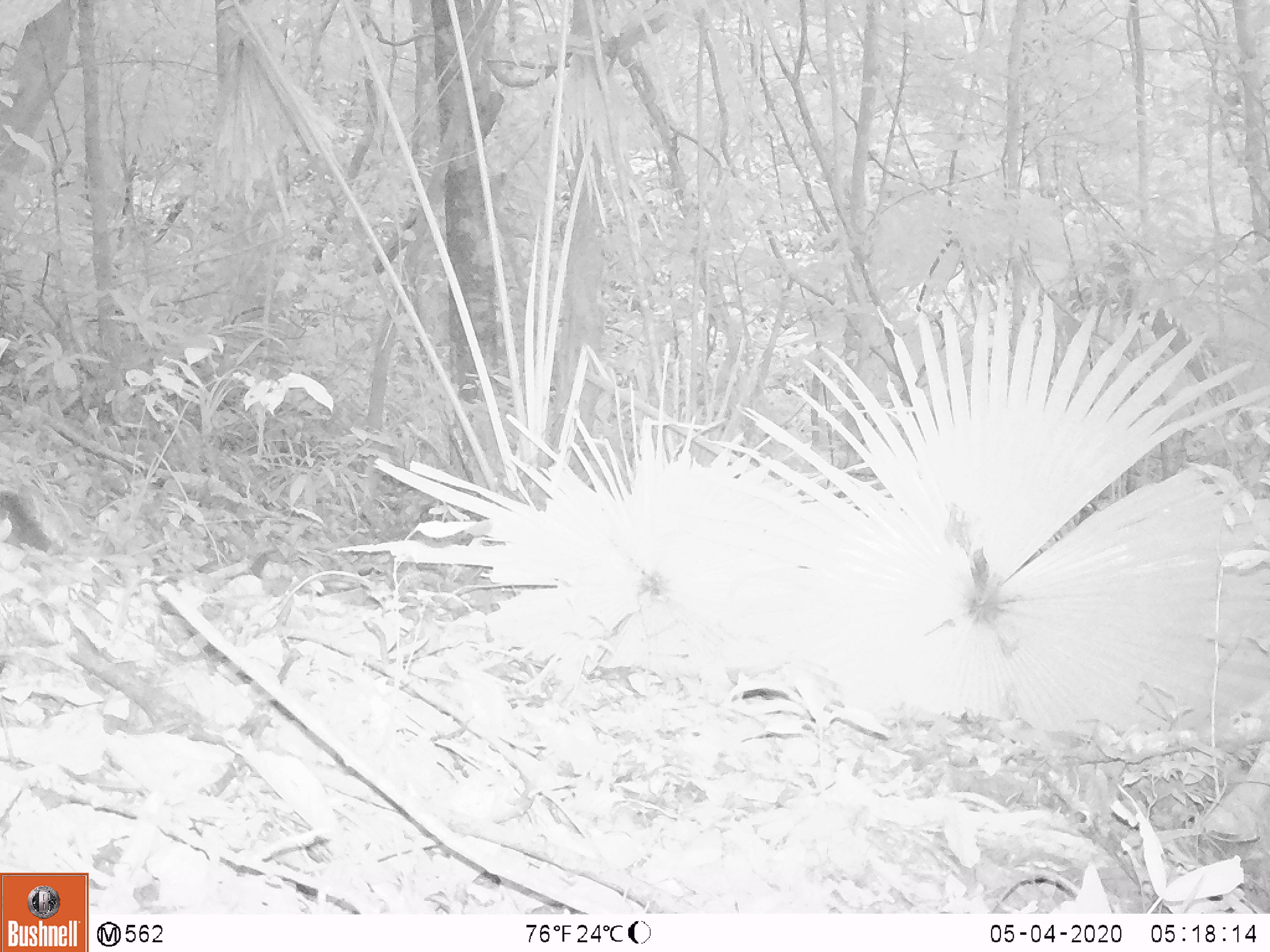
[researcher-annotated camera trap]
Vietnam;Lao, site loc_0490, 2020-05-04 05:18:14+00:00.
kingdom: Animalia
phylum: Chordata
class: Mammalia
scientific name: Mammalia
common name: mammal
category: unidentified small mammal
Unidentified small mammal (mammal) (Mammalia). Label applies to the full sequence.